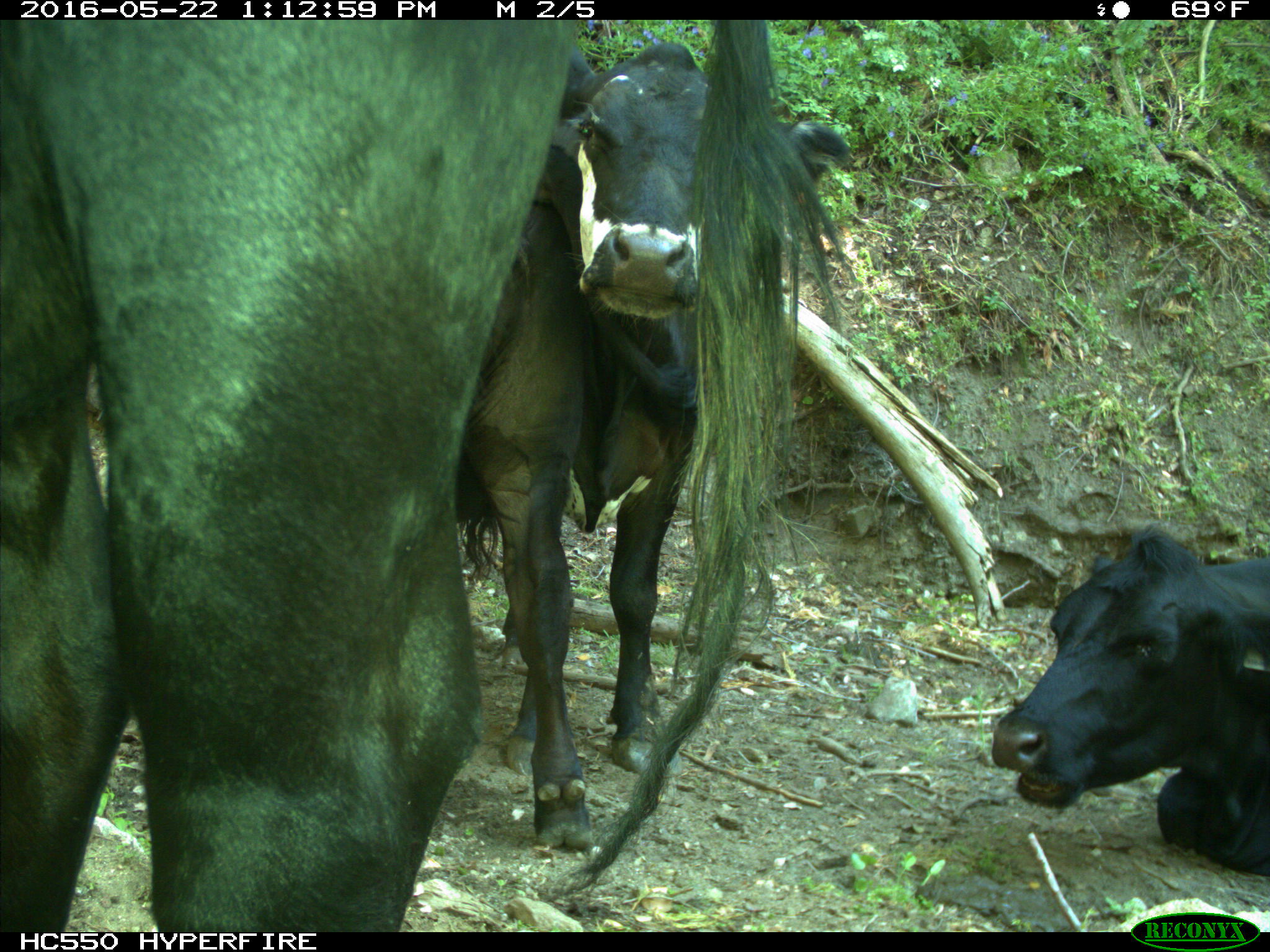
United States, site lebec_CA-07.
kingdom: Animalia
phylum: Chordata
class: Mammalia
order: Artiodactyla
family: Bovidae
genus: Bos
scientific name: Bos taurus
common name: domestic cow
Bos taurus (domestic cow).